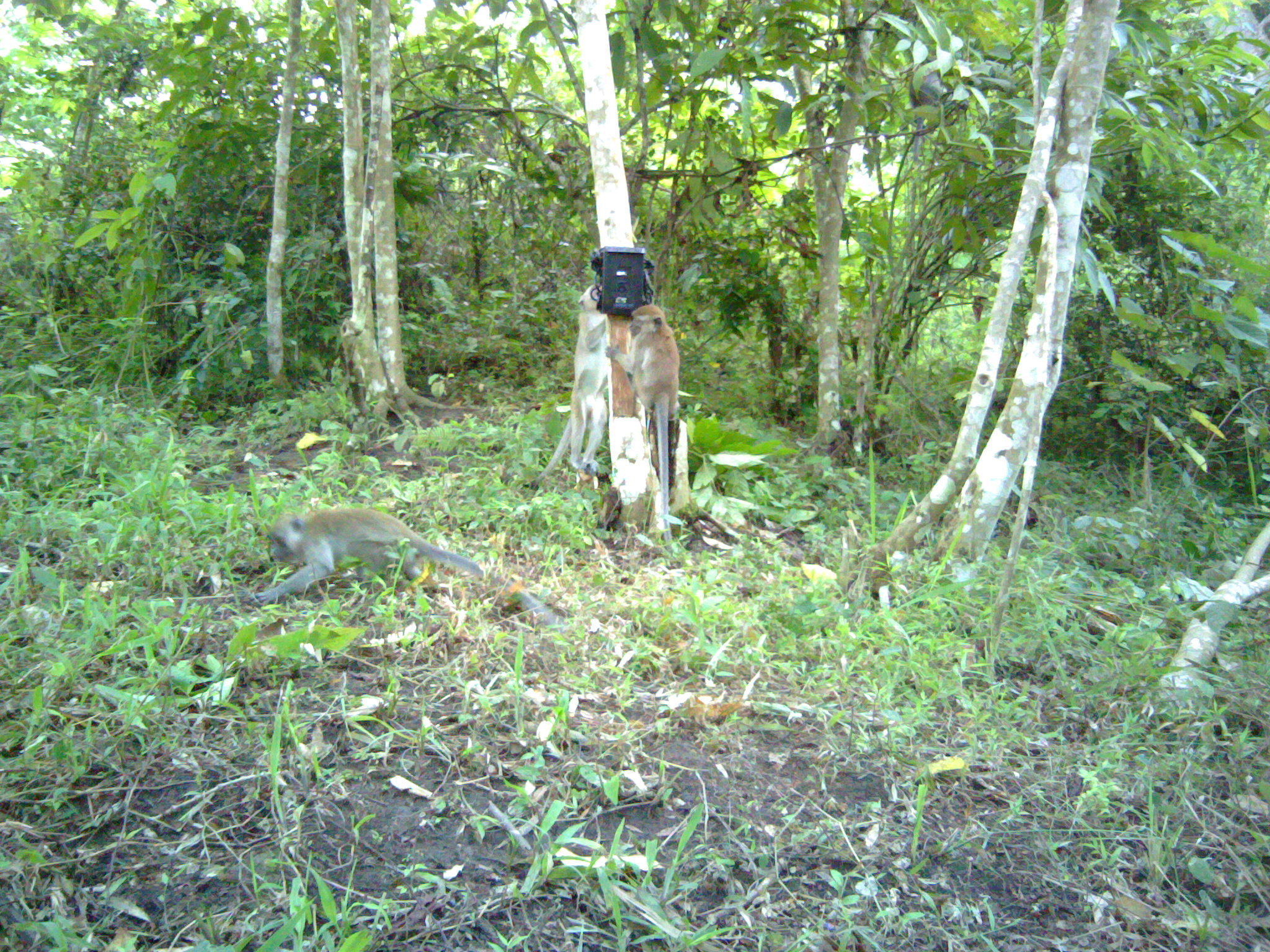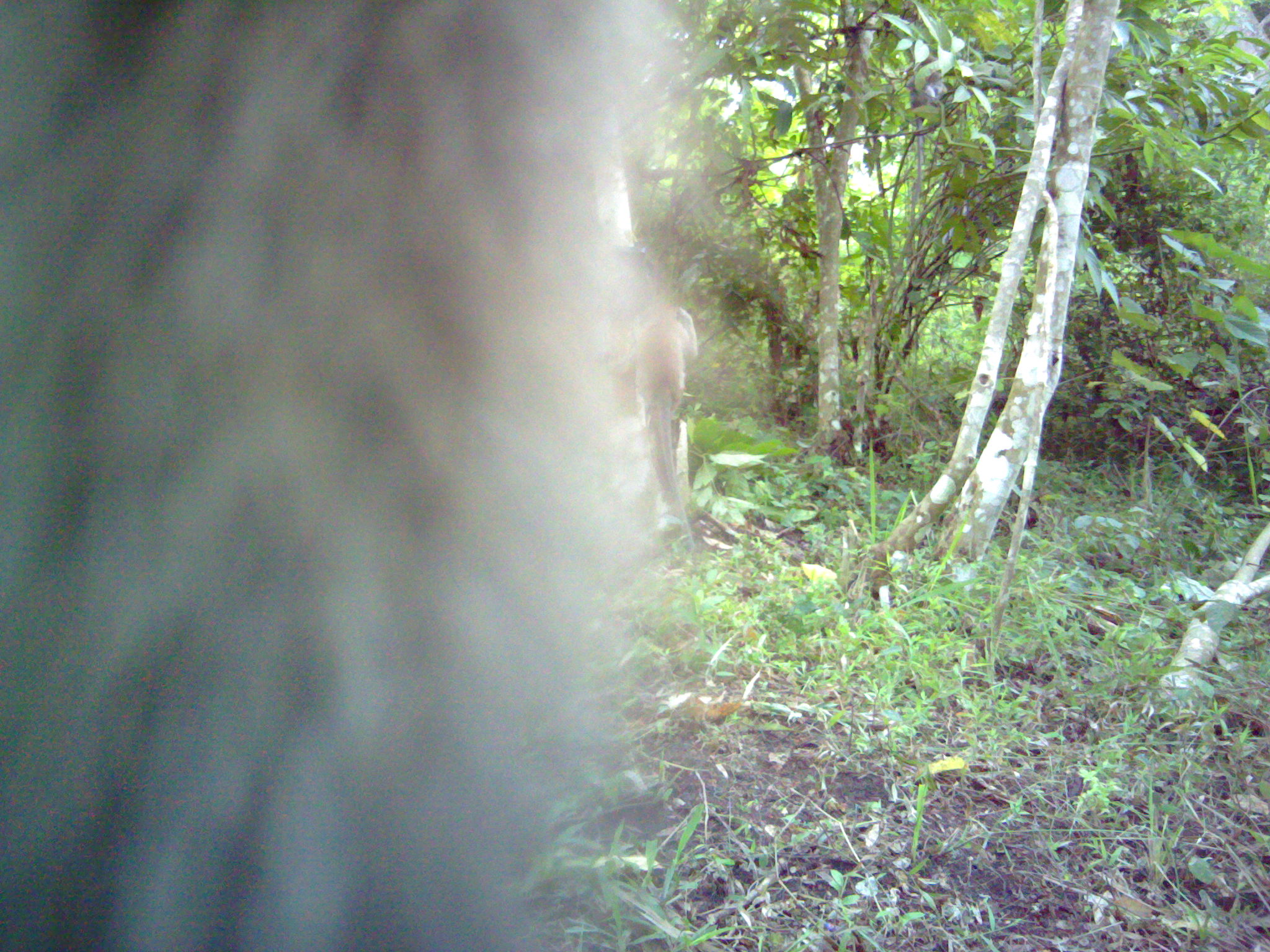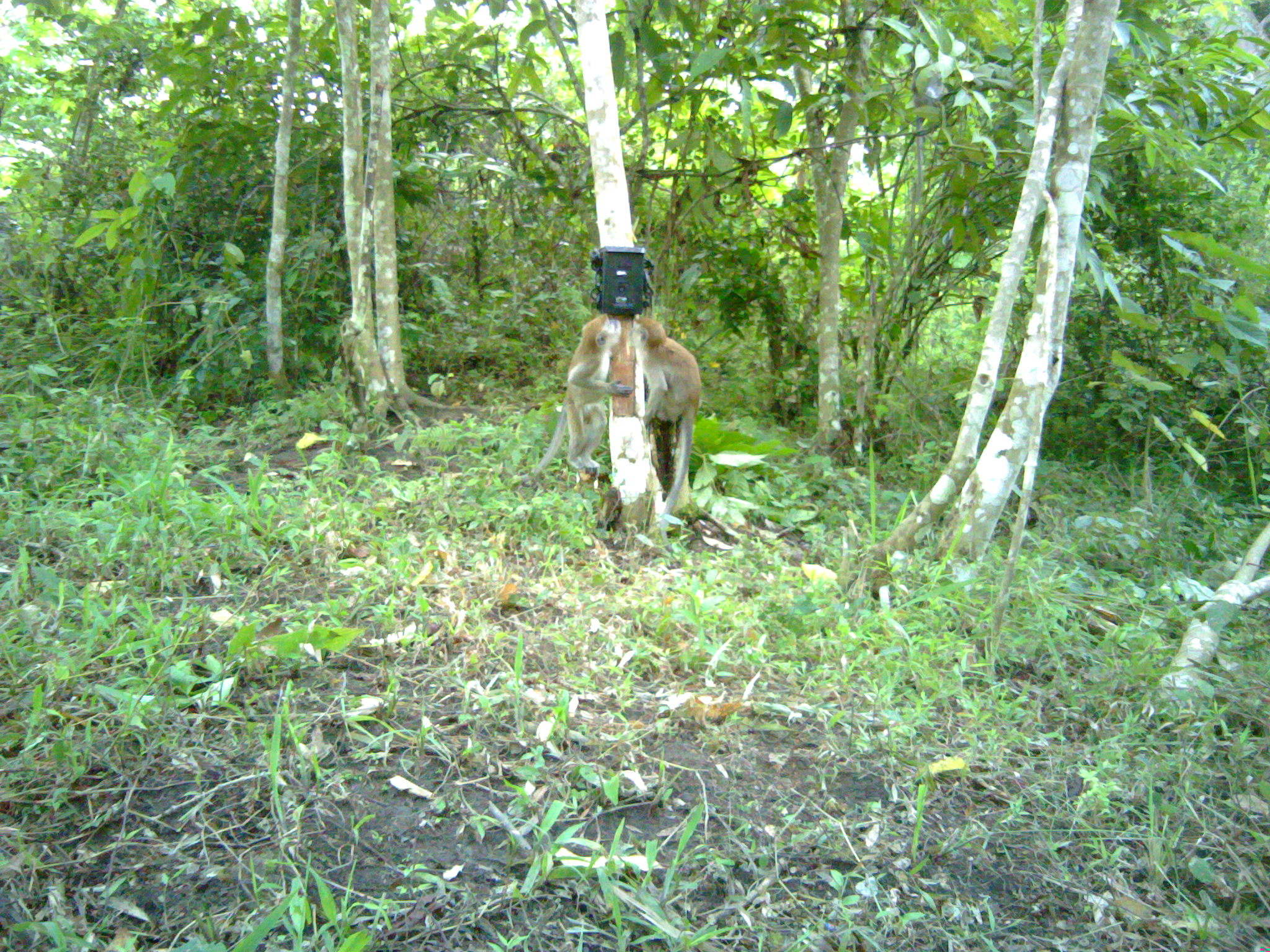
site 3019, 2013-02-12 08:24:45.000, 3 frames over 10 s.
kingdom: Animalia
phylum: Chordata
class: Mammalia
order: Primates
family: Cercopithecidae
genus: Macaca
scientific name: Macaca fascicularis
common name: crab-eating macaque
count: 5